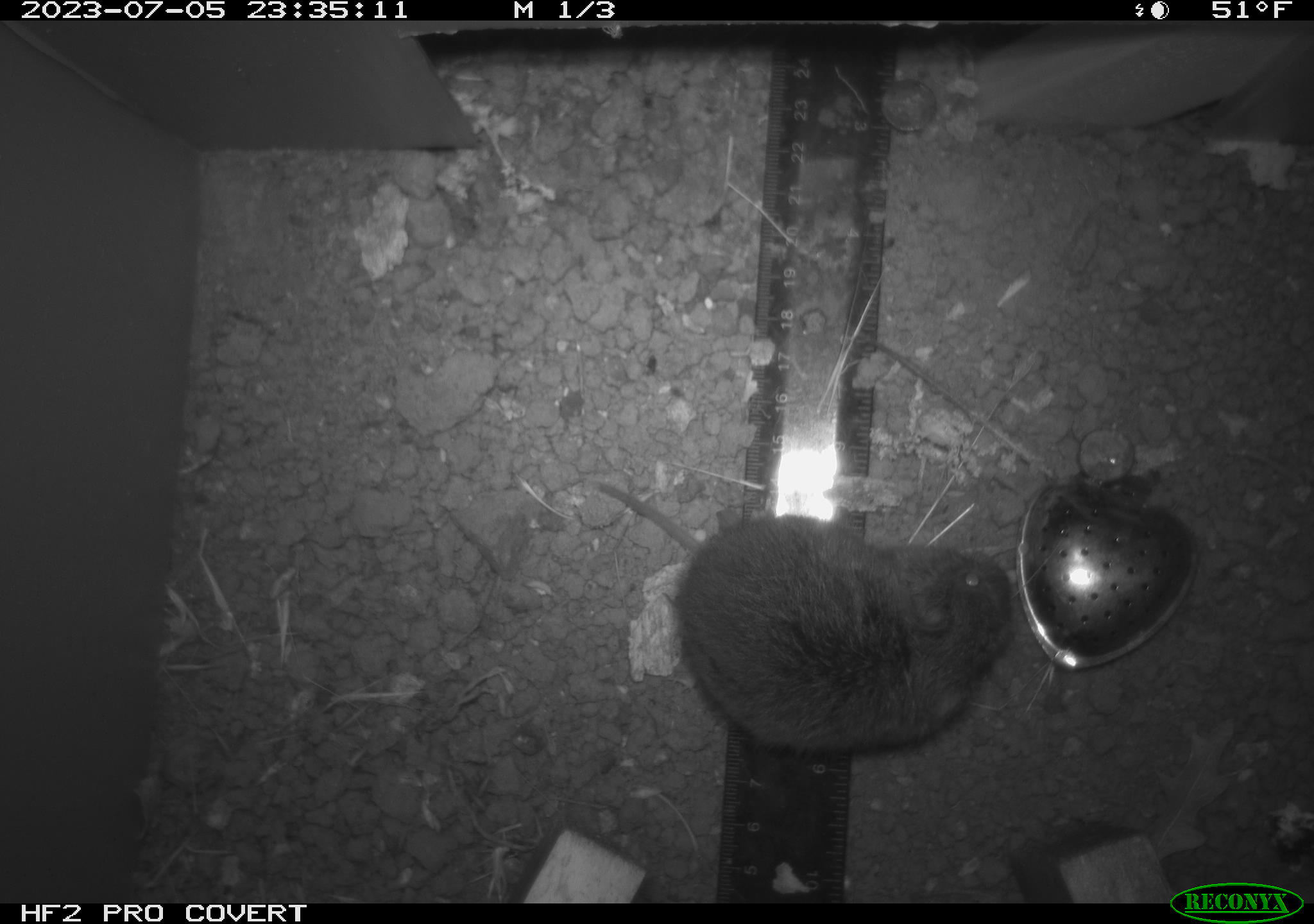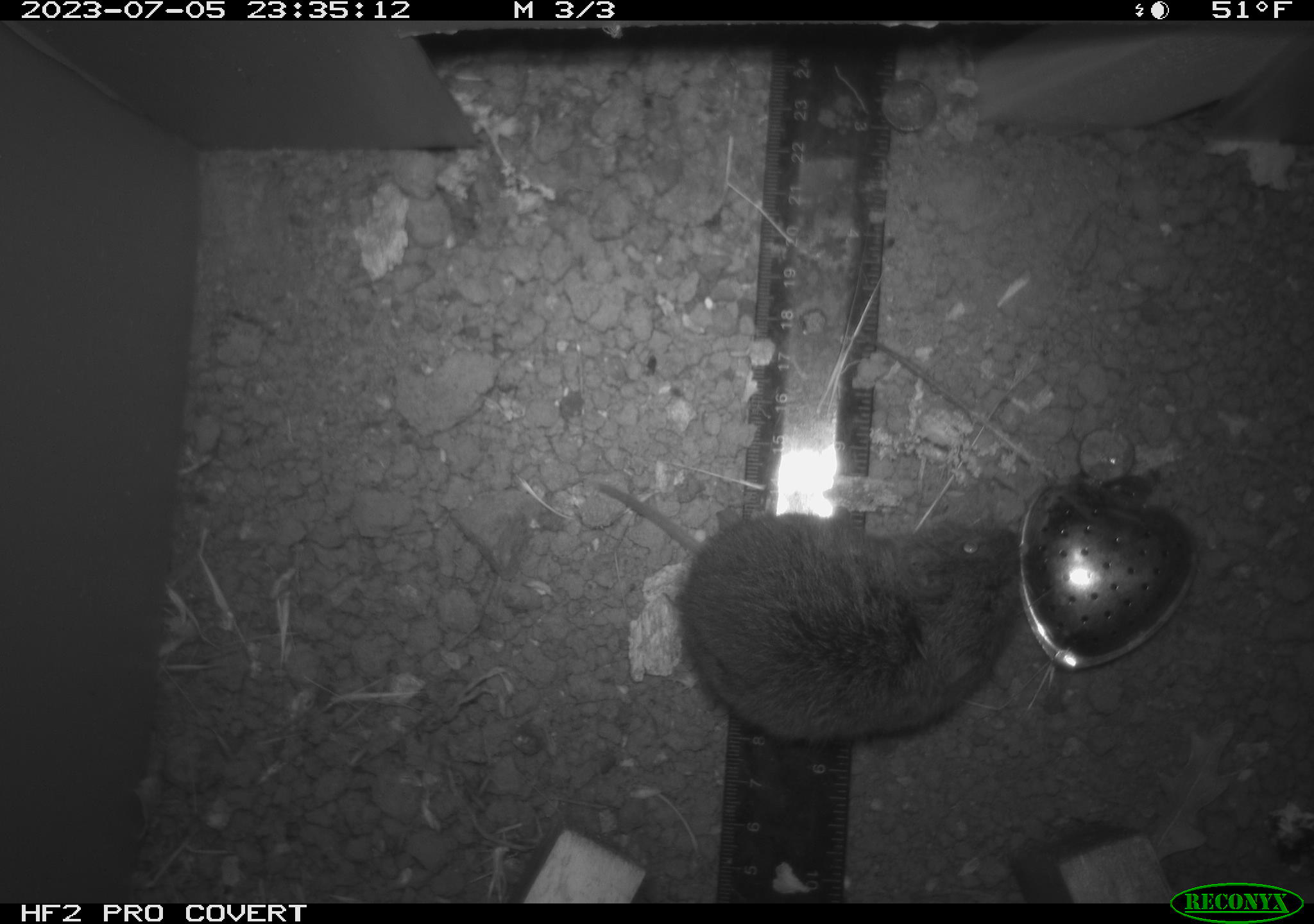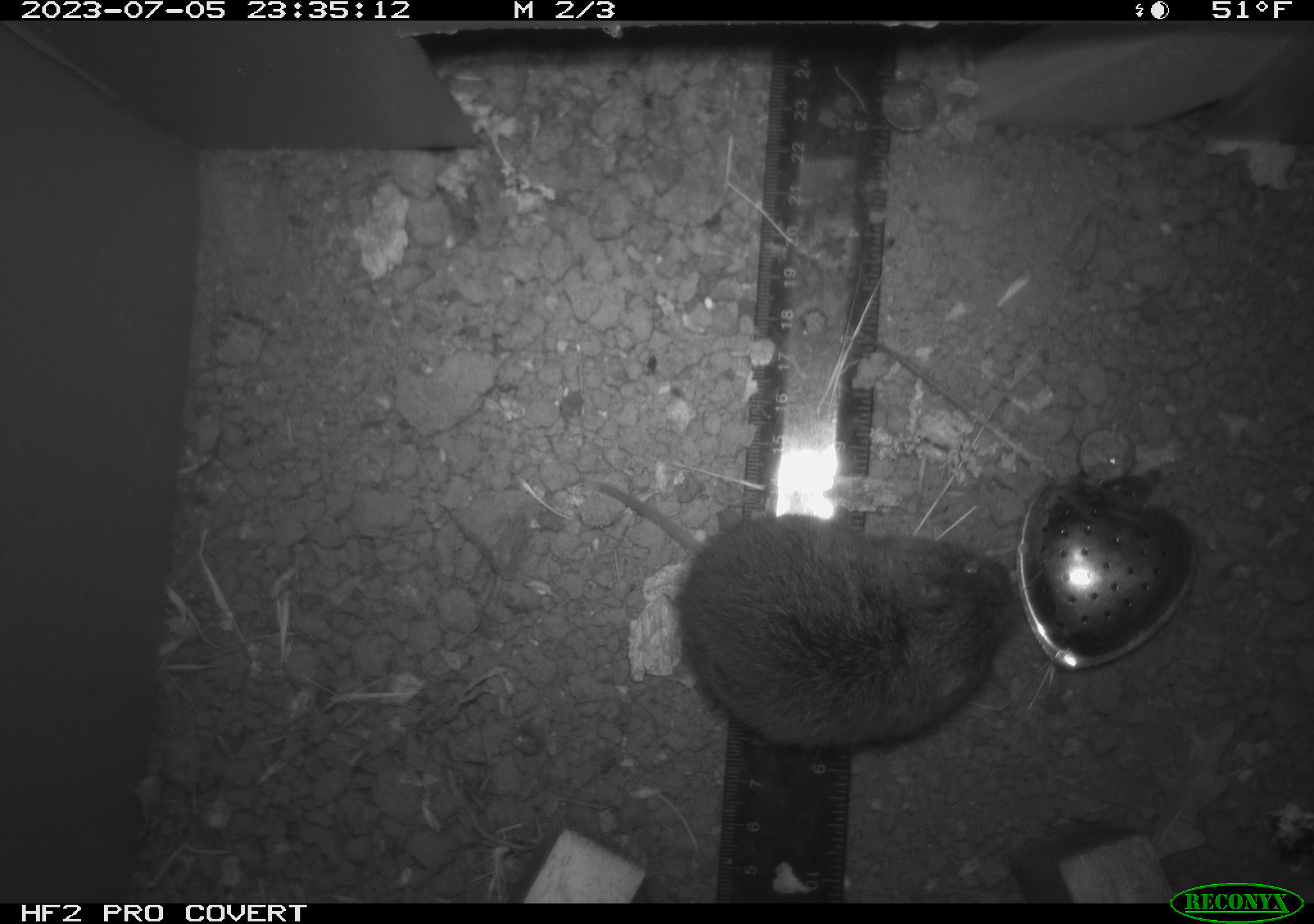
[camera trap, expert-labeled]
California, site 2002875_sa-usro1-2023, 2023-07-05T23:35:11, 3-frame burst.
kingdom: Animalia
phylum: Chordata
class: Mammalia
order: Rodentia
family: Cricetidae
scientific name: Arvicolinae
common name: voles, lemmings, and muskrats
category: arvicolinae subfamily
Arvicolinae subfamily (voles, lemmings, and muskrats) (Arvicolinae).